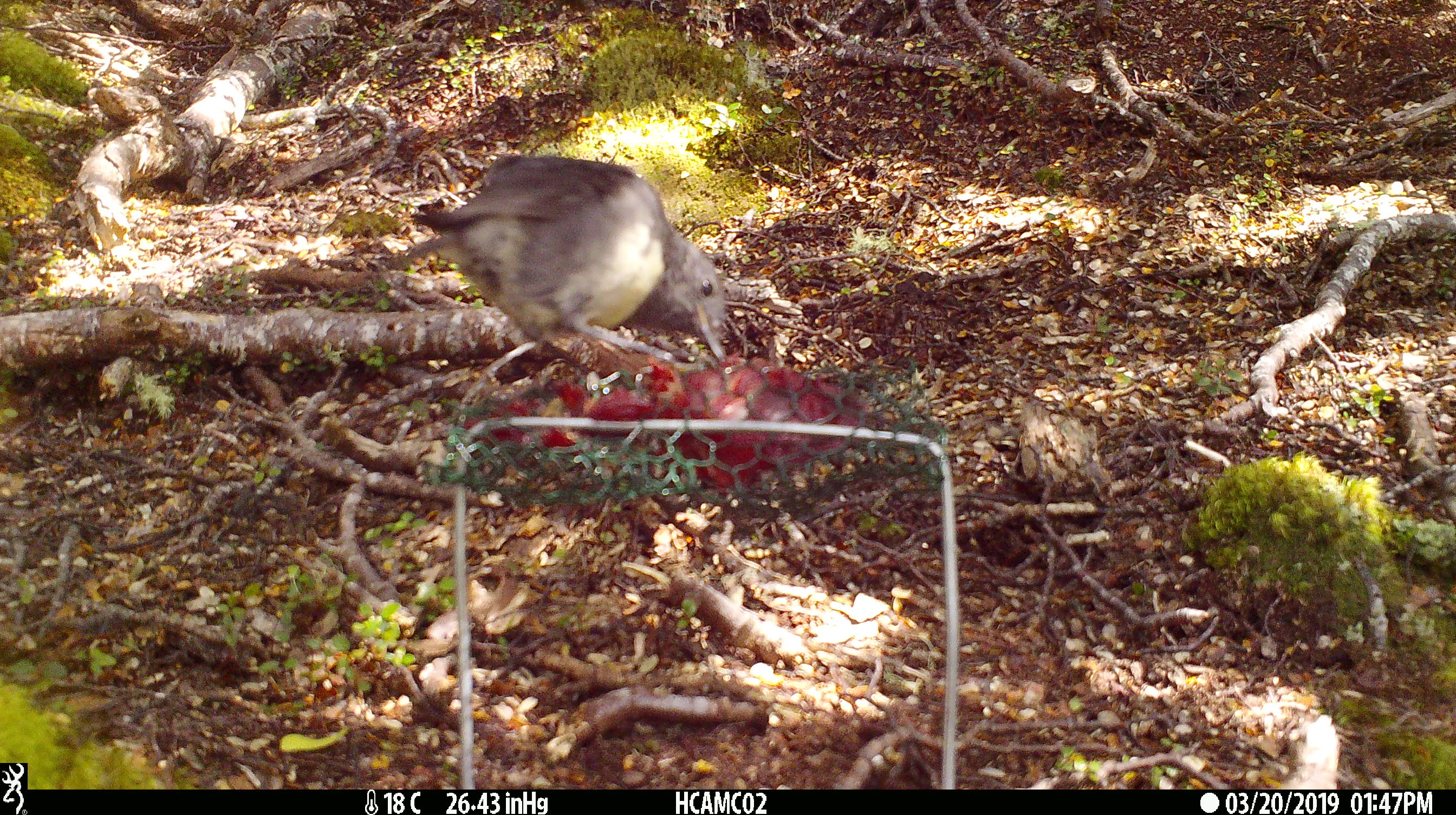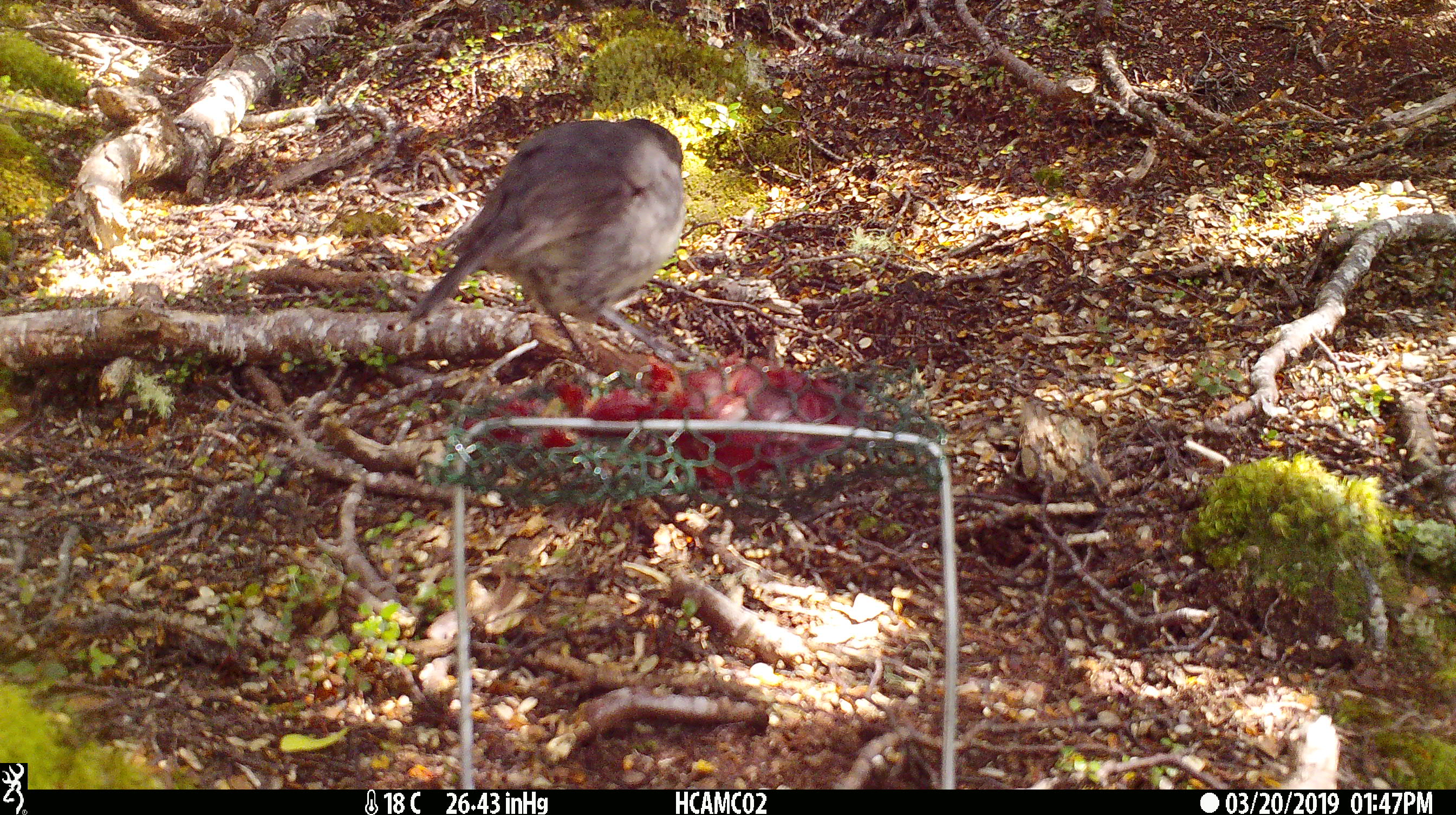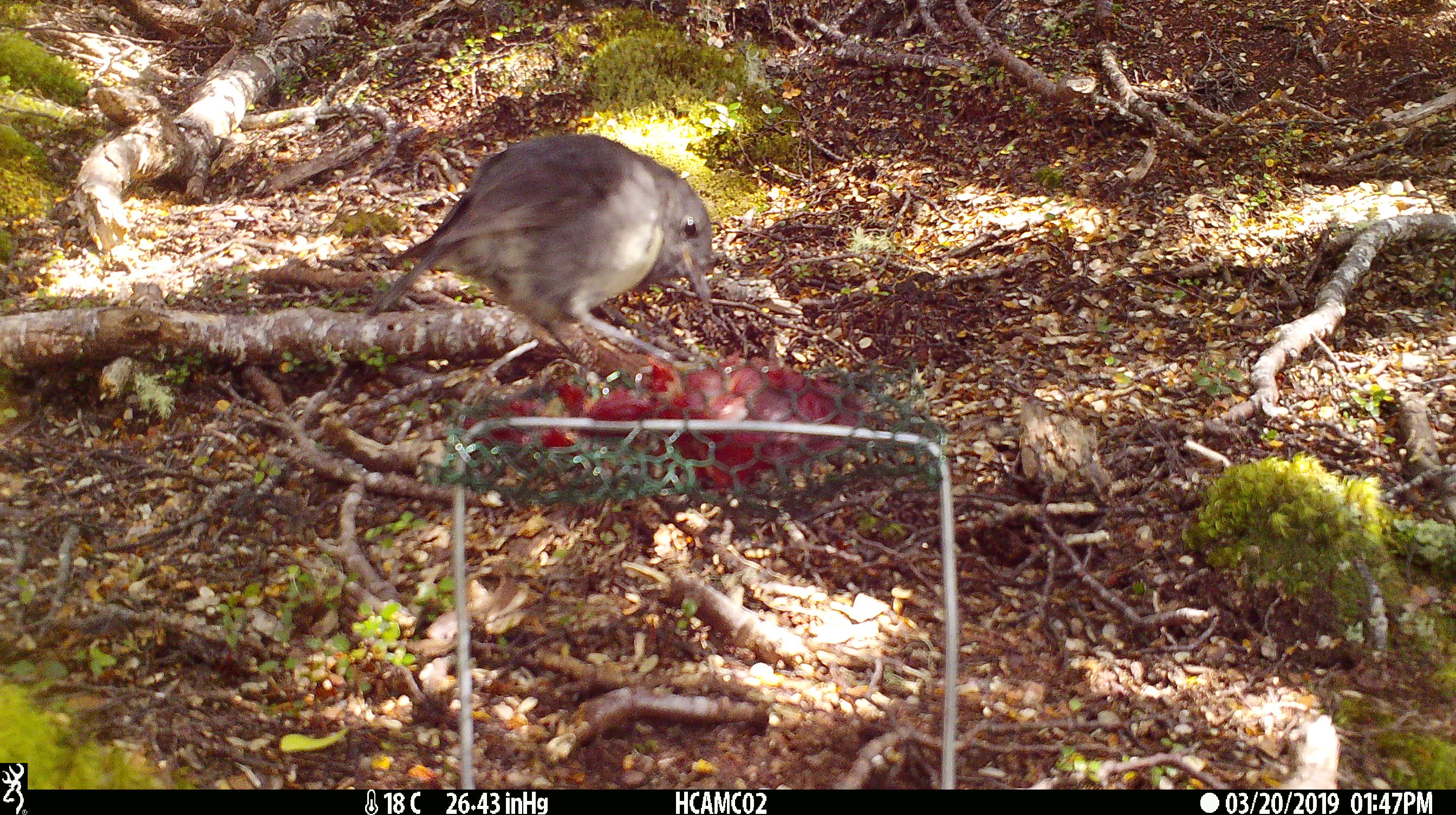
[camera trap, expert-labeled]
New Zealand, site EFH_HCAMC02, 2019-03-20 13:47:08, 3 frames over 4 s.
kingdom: Animalia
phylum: Chordata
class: Aves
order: Passeriformes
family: Petroicidae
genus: Petroica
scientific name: Petroica australis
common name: new zealand robin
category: robin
Robin (new zealand robin) (Petroica australis).